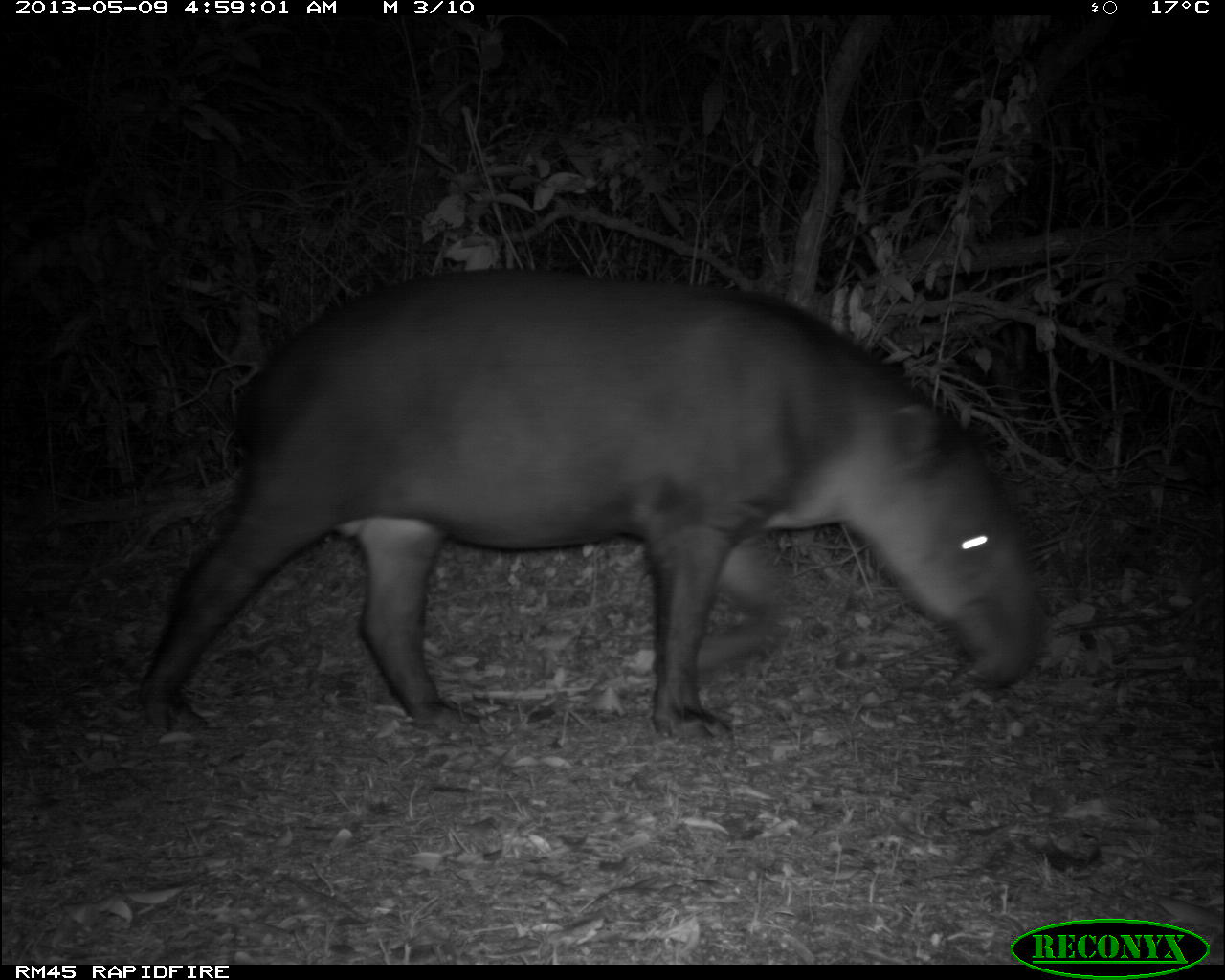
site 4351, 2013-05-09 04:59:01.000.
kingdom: Animalia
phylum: Chordata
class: Mammalia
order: Perissodactyla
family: Tapiridae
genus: Tapirus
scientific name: Tapirus bairdii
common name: baird's tapir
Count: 1.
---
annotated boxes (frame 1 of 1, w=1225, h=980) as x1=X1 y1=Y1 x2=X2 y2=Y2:
tapirus bairdii: x1=135 y1=267 x2=1042 y2=737